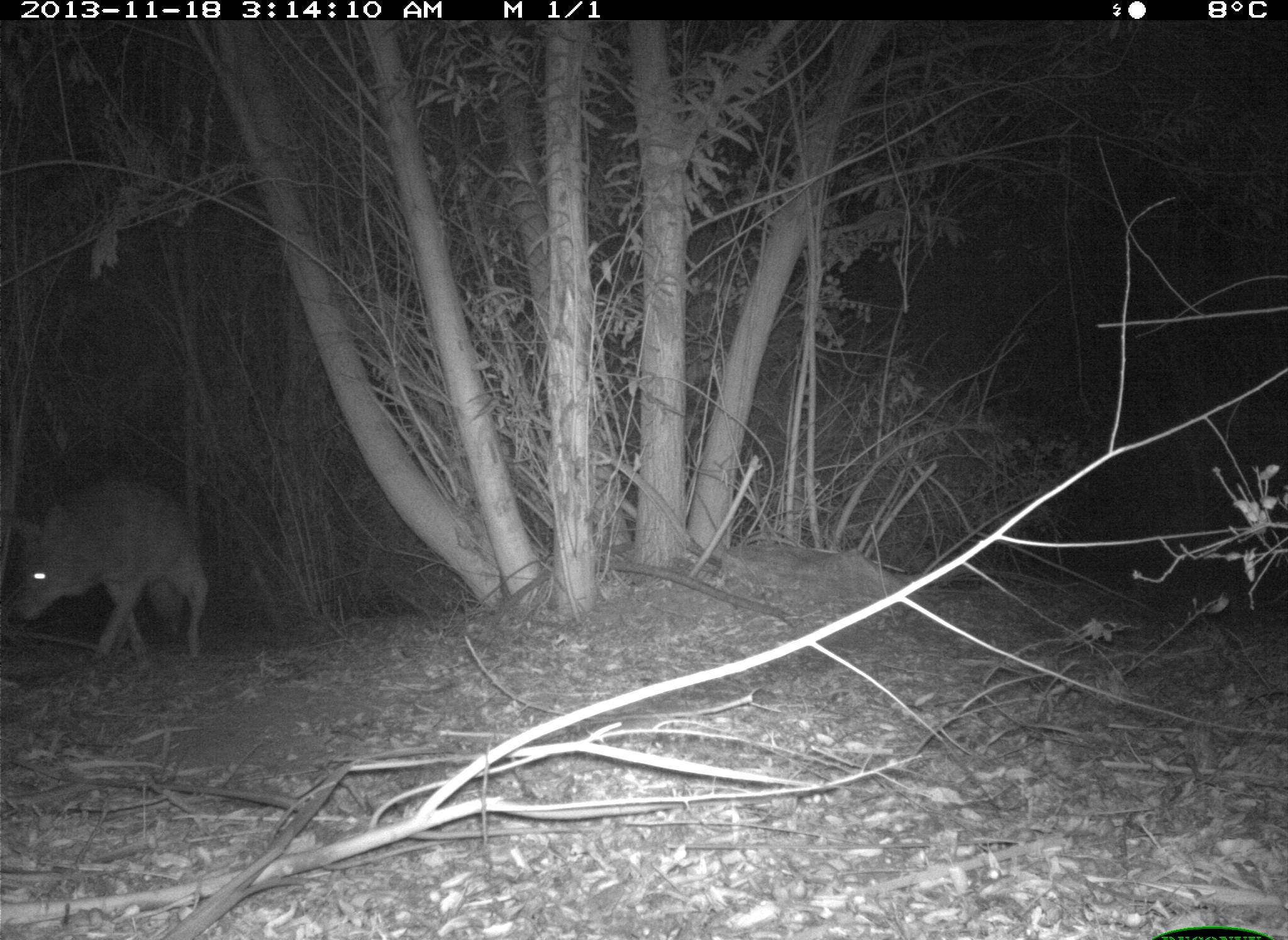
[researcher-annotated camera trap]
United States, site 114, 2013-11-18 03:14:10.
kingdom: Animalia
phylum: Chordata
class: Mammalia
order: Carnivora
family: Canidae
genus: Canis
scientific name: Canis latrans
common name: coyote